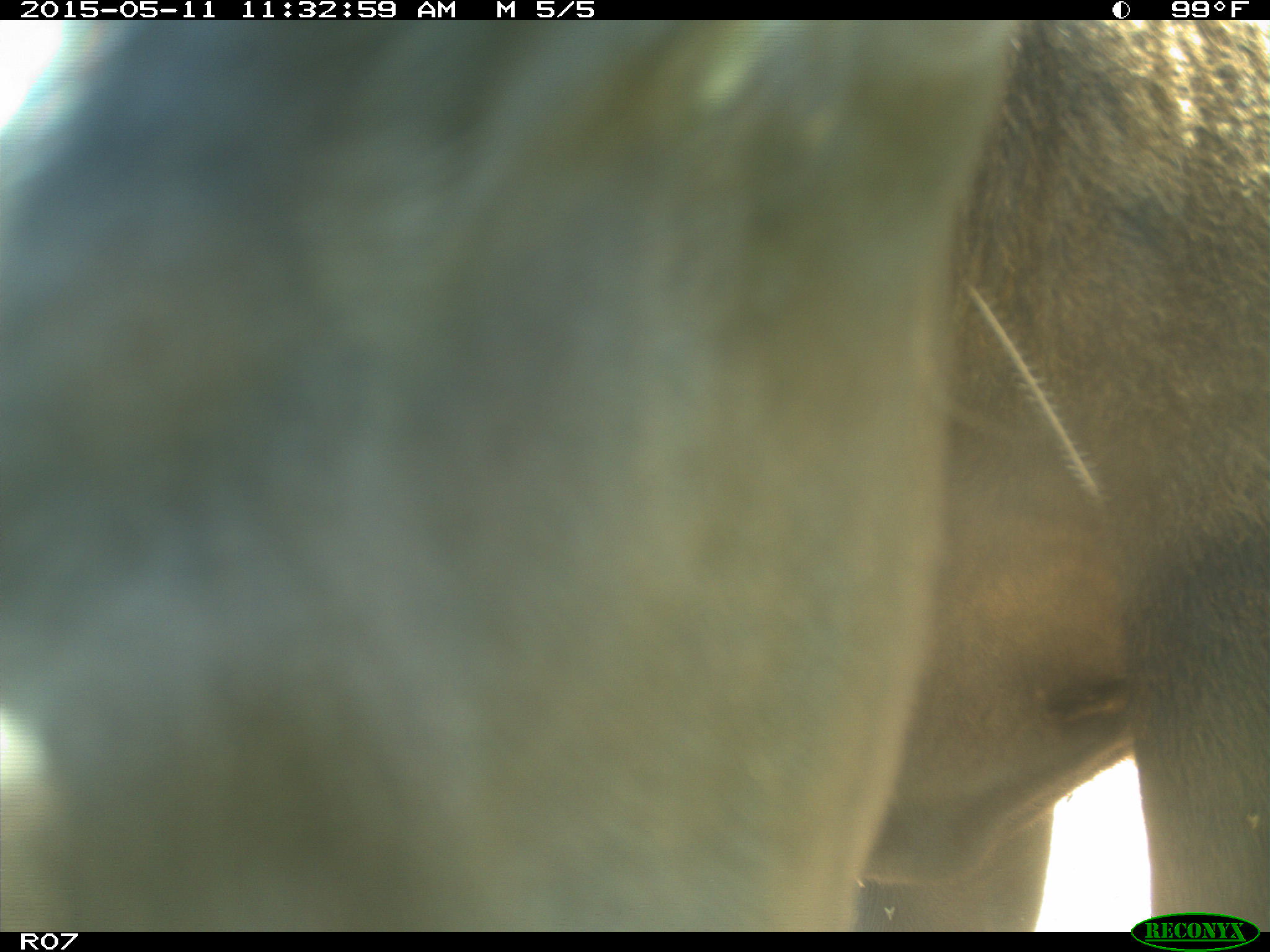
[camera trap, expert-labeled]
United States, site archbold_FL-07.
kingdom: Animalia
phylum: Chordata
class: Mammalia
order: Artiodactyla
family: Bovidae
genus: Bos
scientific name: Bos taurus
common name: domestic cow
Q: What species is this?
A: Bos taurus (domestic cow).